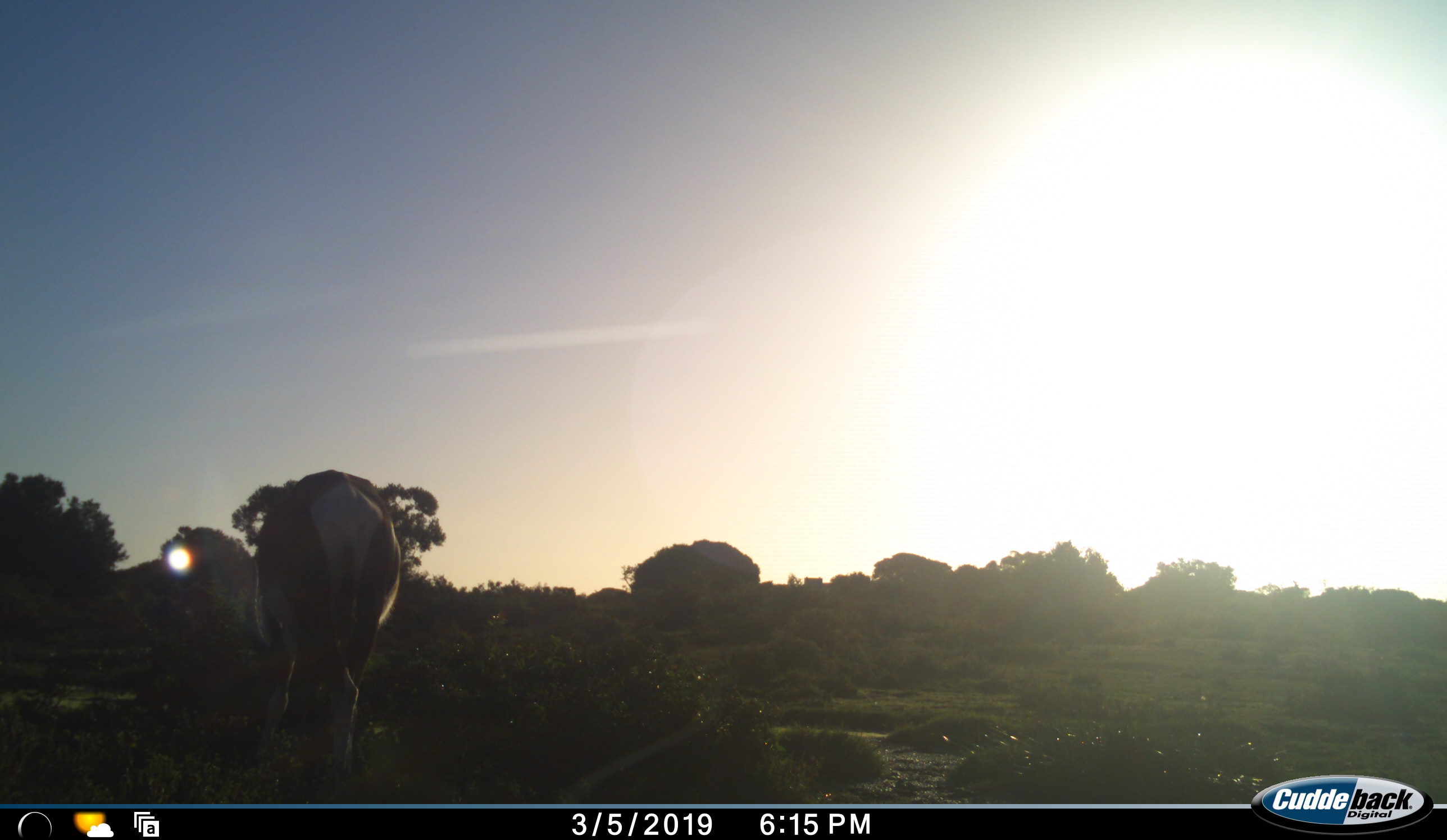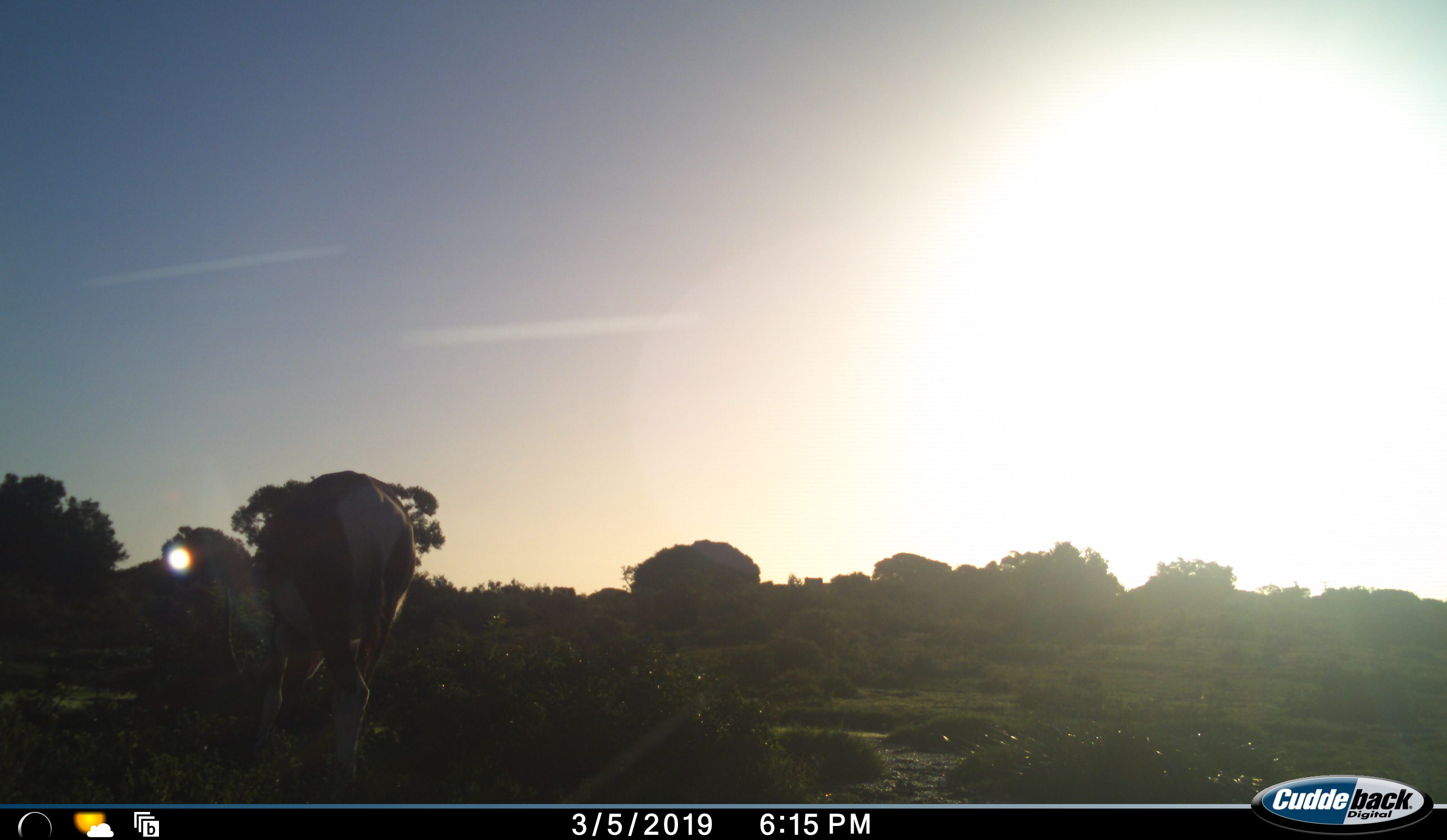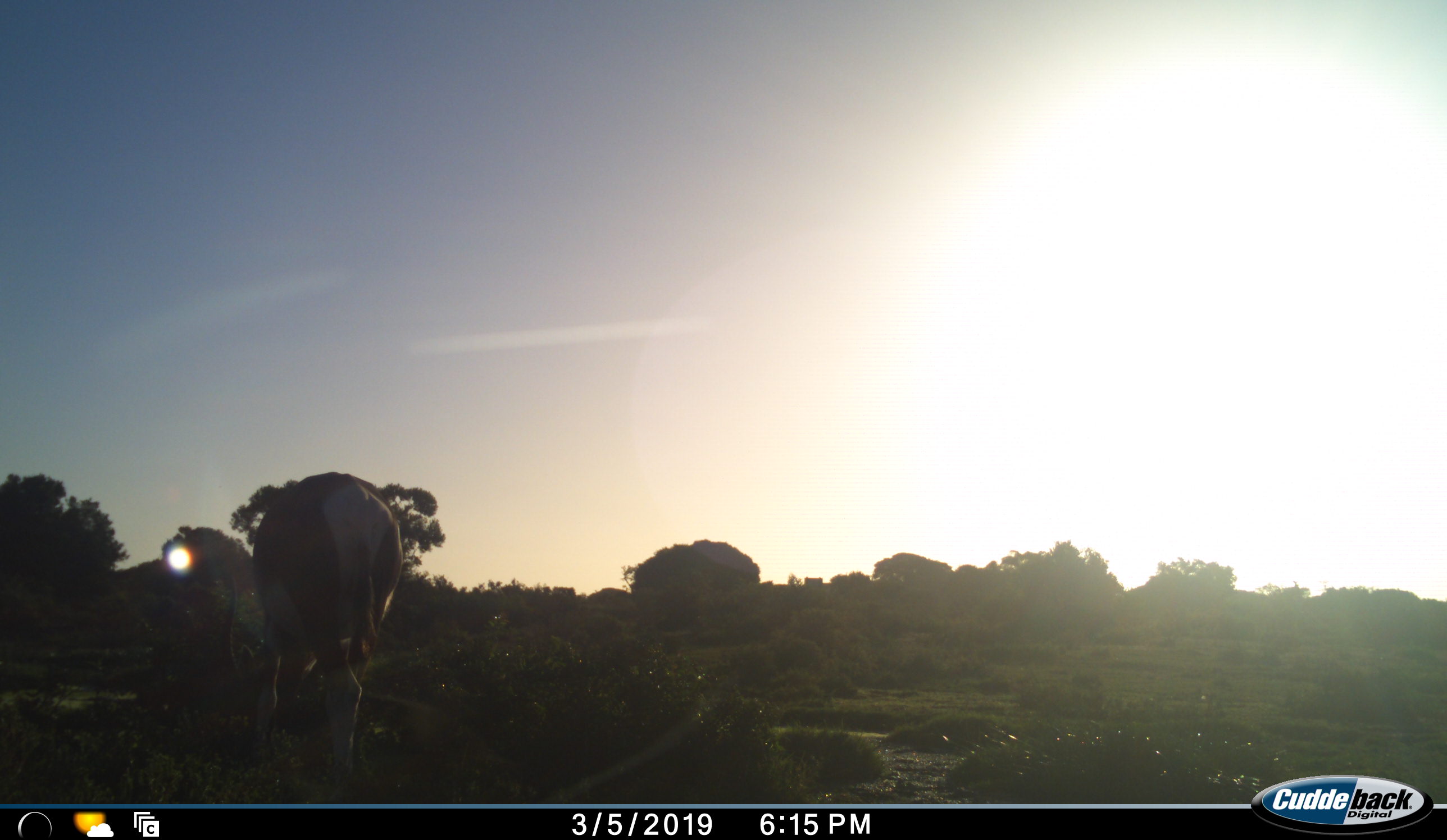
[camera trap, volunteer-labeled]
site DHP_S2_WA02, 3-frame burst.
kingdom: Animalia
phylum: Chordata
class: Mammalia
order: Artiodactyla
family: Bovidae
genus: Damaliscus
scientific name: Damaliscus pygargus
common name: bontebok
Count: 1.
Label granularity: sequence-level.